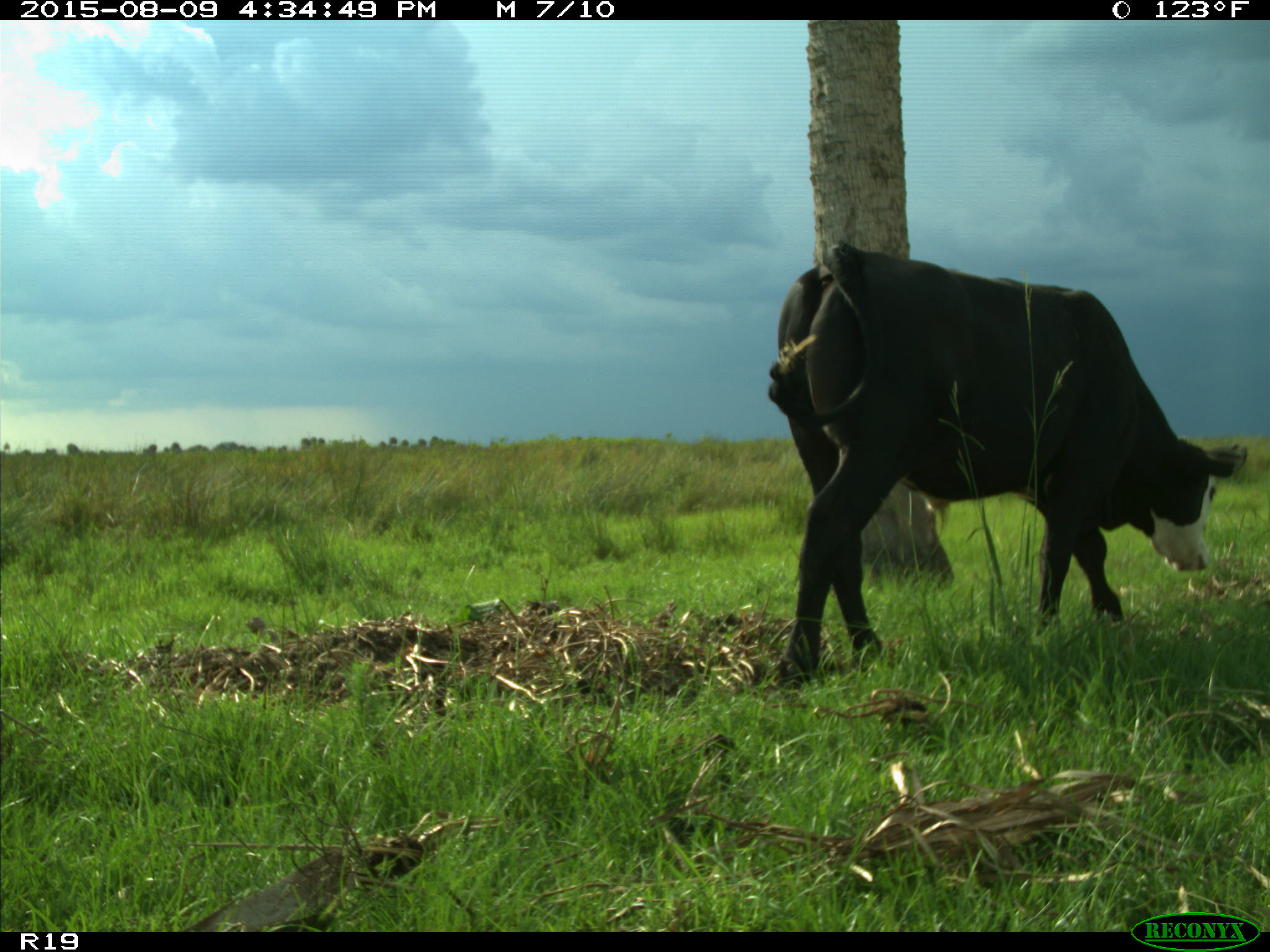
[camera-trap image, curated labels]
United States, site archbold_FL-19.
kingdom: Animalia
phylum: Chordata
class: Mammalia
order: Artiodactyla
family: Bovidae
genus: Bos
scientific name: Bos taurus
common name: domestic cow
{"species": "Bos taurus (domestic cow)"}